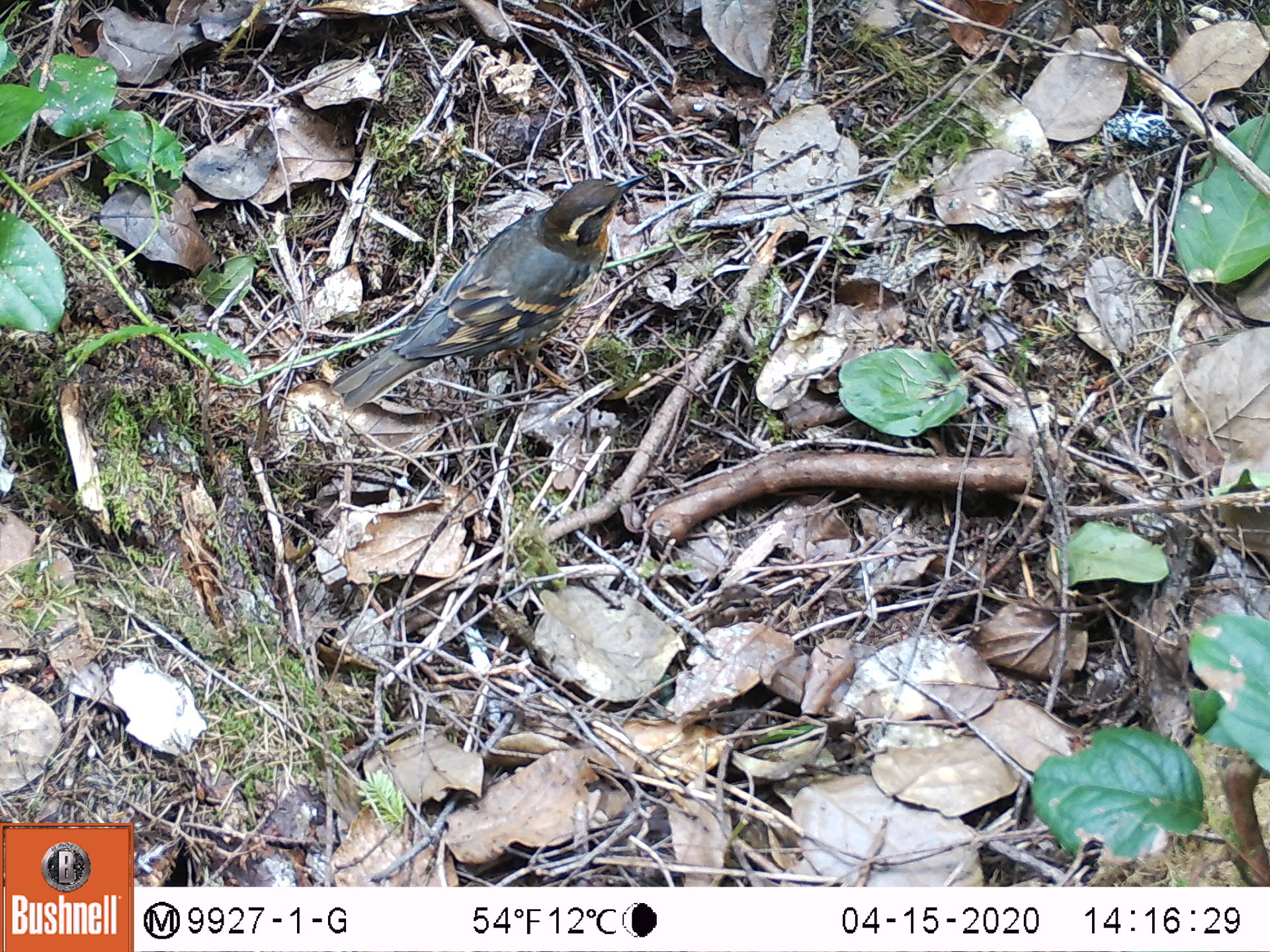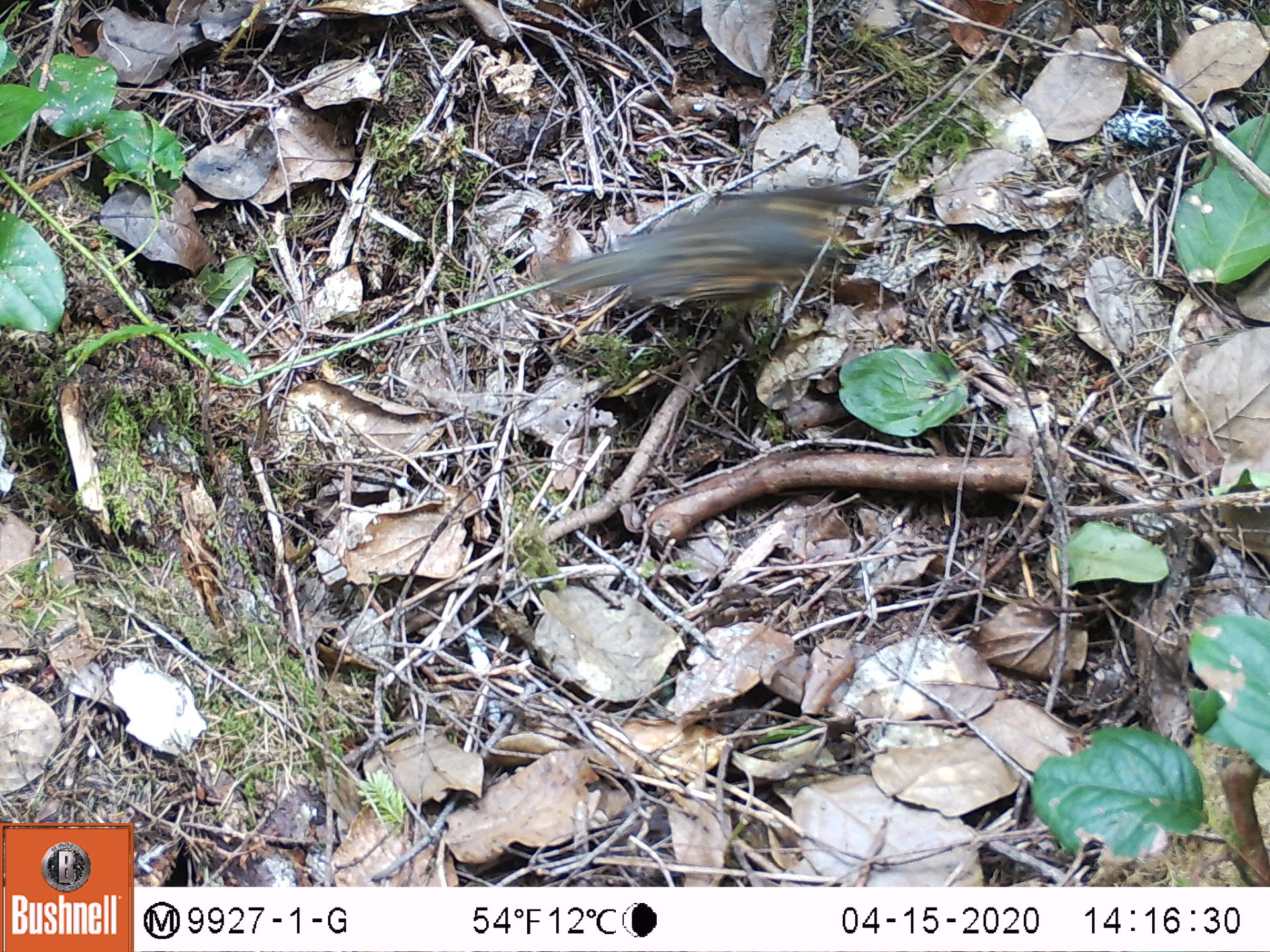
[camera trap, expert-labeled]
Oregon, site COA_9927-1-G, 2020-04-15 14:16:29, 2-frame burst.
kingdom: Animalia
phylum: Chordata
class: Aves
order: Passeriformes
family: Turdidae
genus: Ixoreus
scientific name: Ixoreus naevius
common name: varied thrush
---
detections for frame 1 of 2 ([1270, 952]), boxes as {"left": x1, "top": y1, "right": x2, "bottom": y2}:
varied thrush: {"left": 335, "top": 170, "right": 636, "bottom": 415}